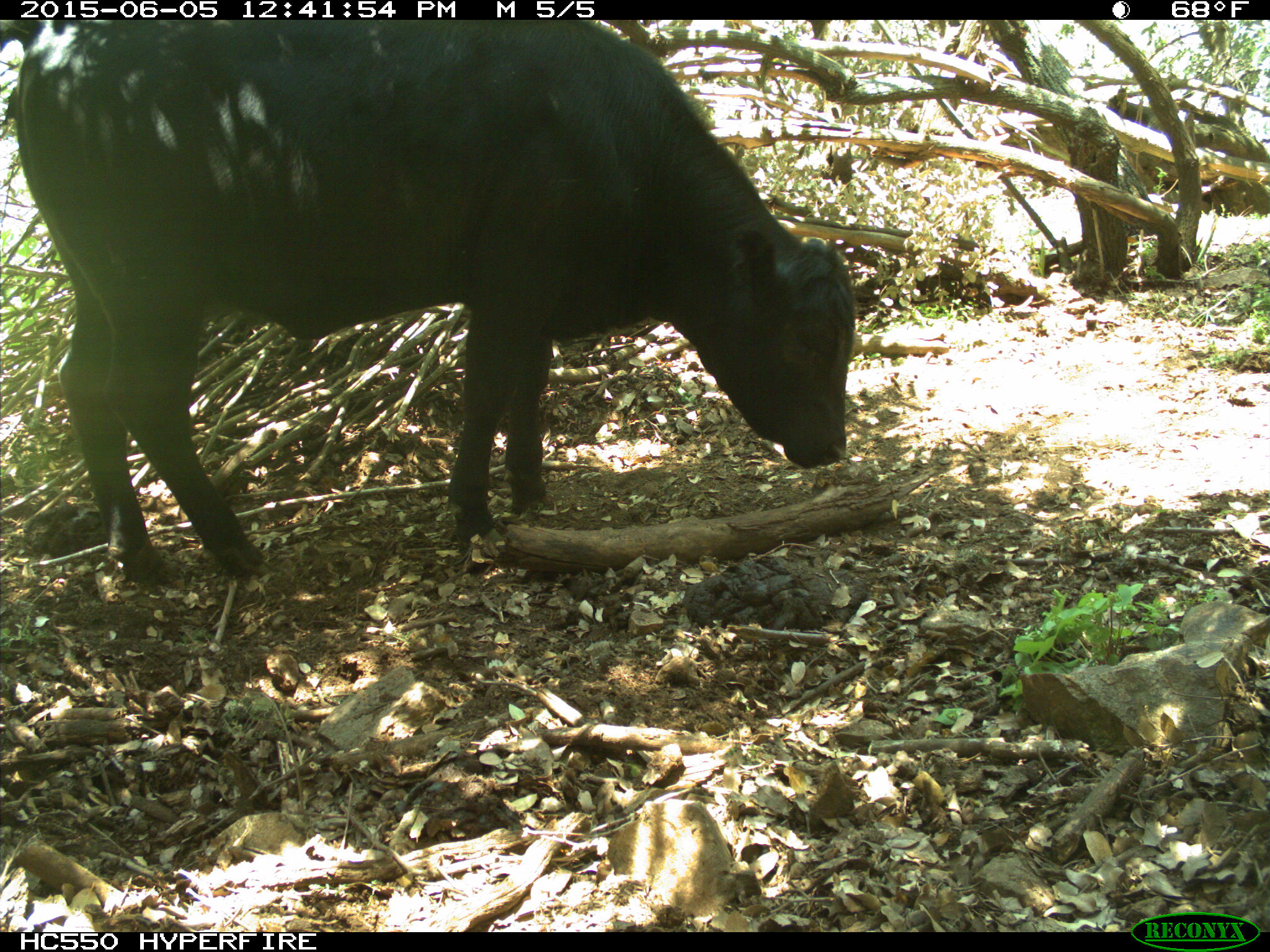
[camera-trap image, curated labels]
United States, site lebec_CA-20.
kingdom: Animalia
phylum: Chordata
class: Mammalia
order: Artiodactyla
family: Bovidae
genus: Bos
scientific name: Bos taurus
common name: domestic cow